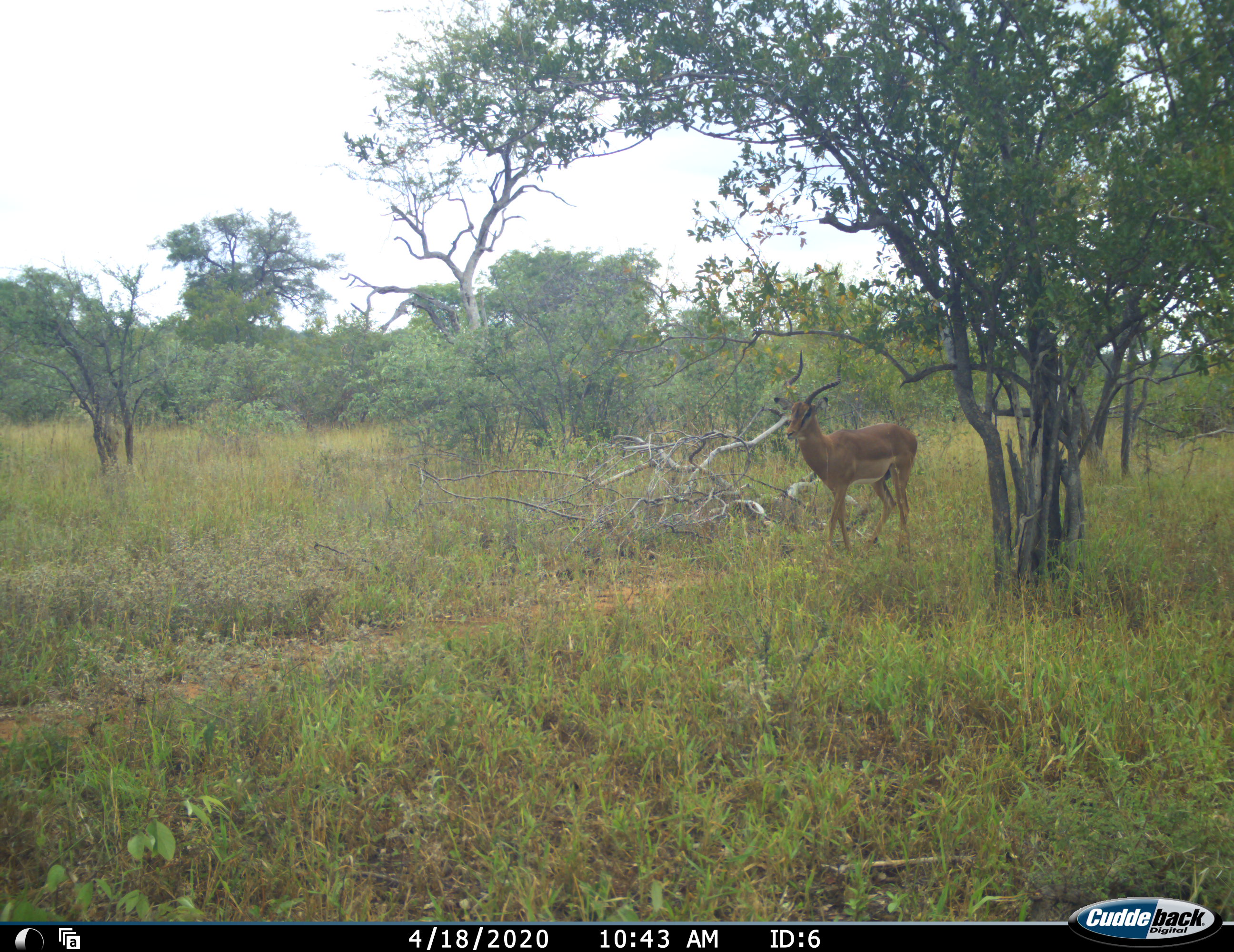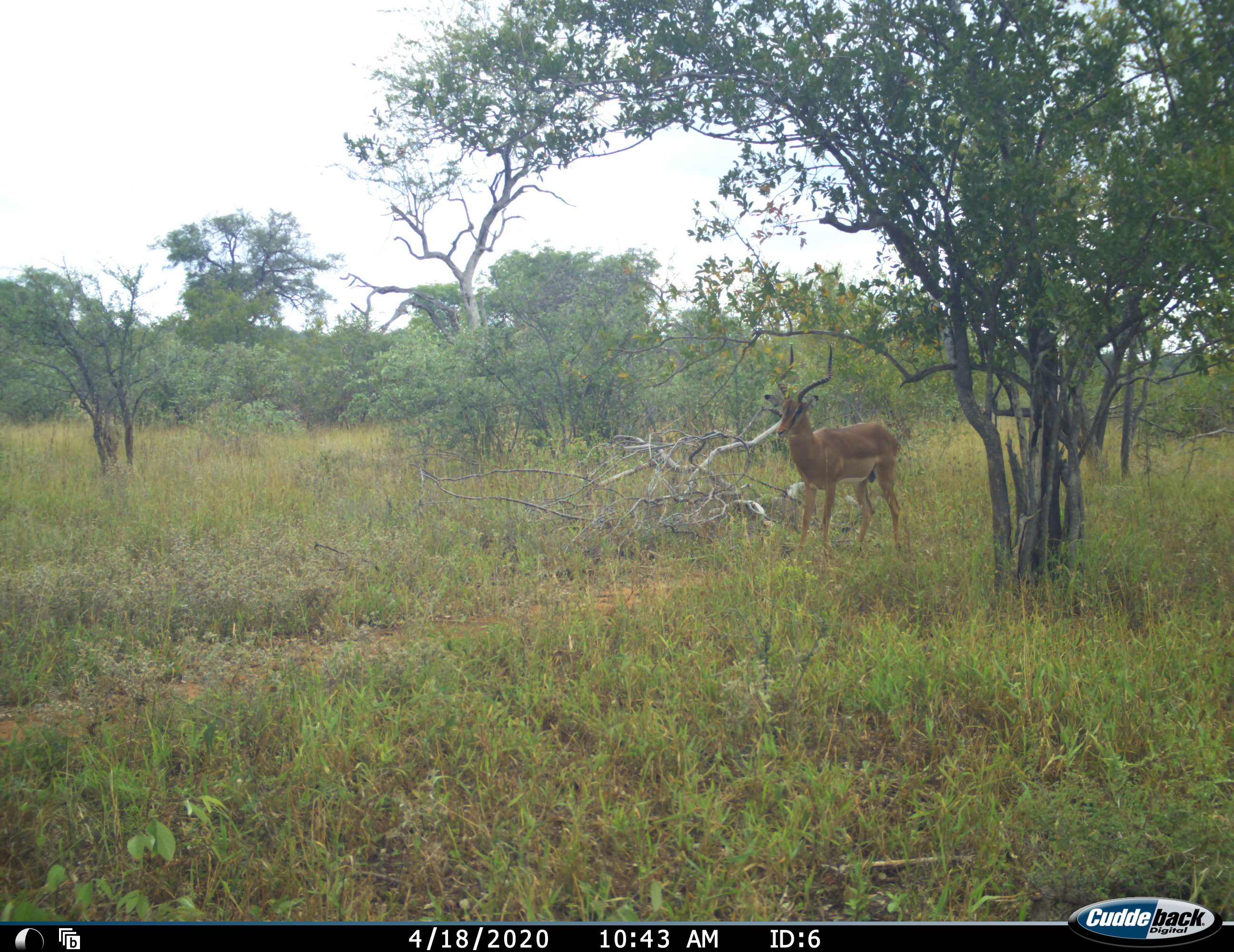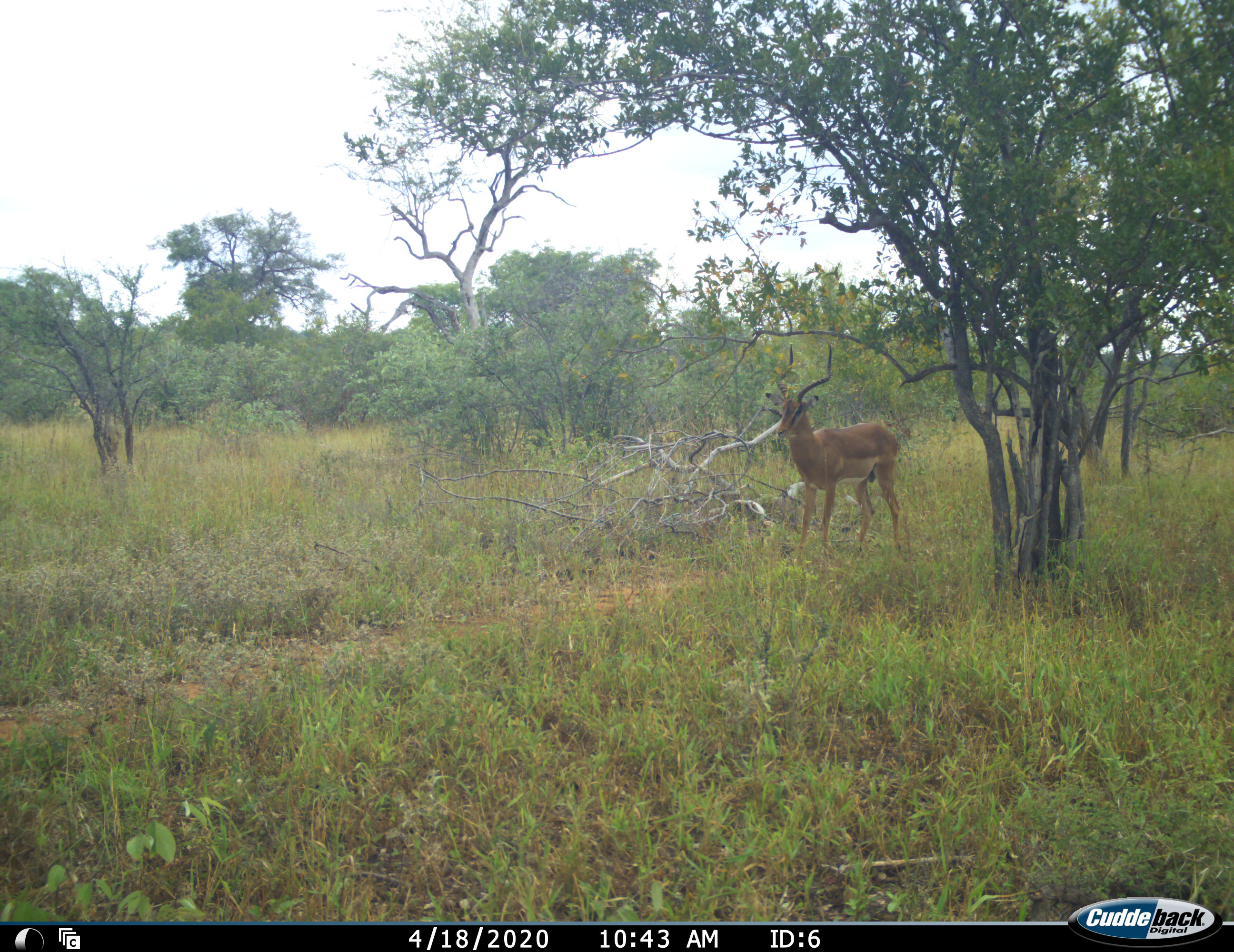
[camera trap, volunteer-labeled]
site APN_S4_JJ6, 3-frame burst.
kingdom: Animalia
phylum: Chordata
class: Mammalia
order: Artiodactyla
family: Bovidae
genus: Aepyceros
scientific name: Aepyceros melampus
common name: impala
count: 1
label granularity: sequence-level